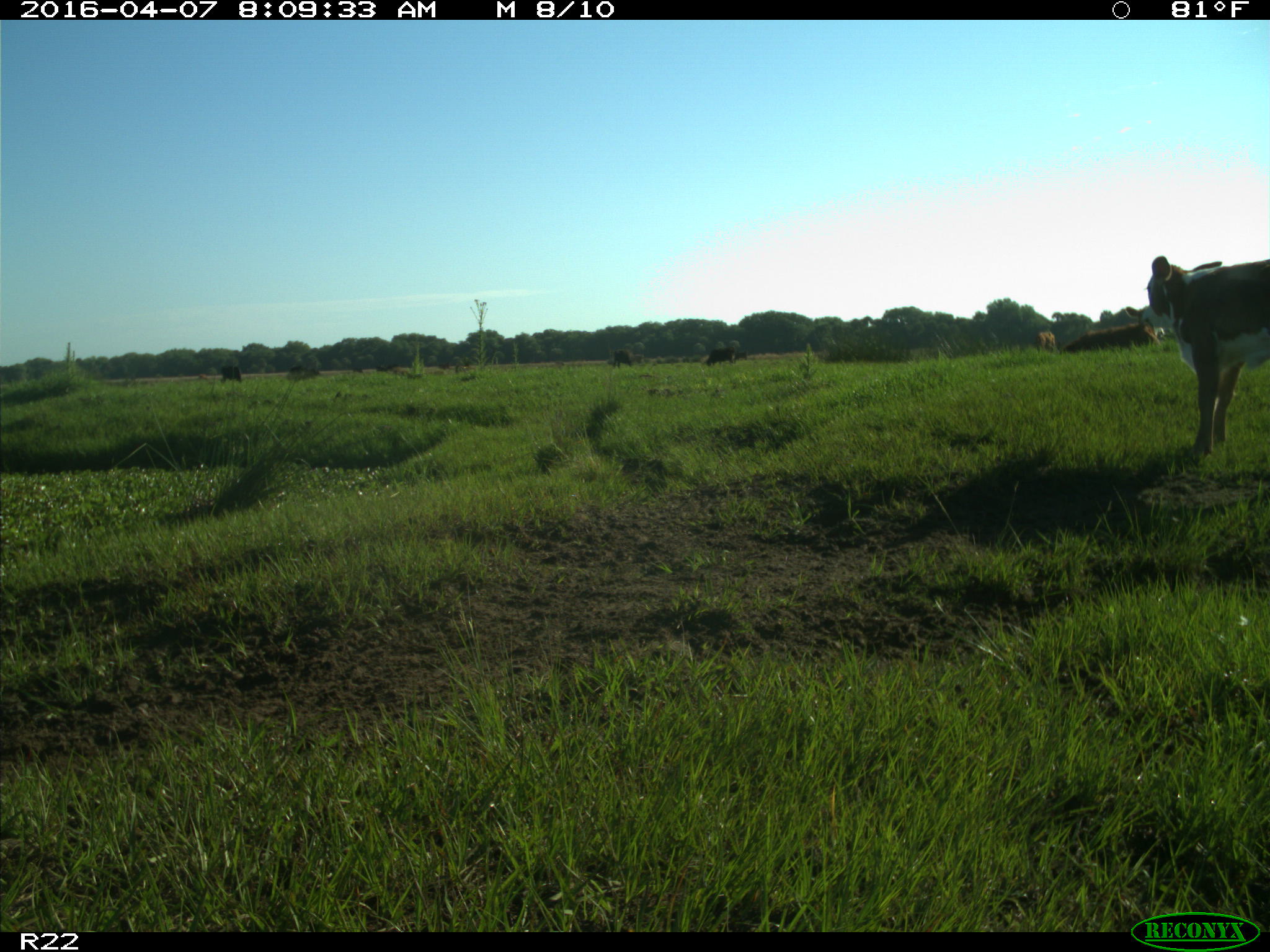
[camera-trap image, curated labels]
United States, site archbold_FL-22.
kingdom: Animalia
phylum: Chordata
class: Mammalia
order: Artiodactyla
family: Bovidae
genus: Bos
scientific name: Bos taurus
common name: domestic cow